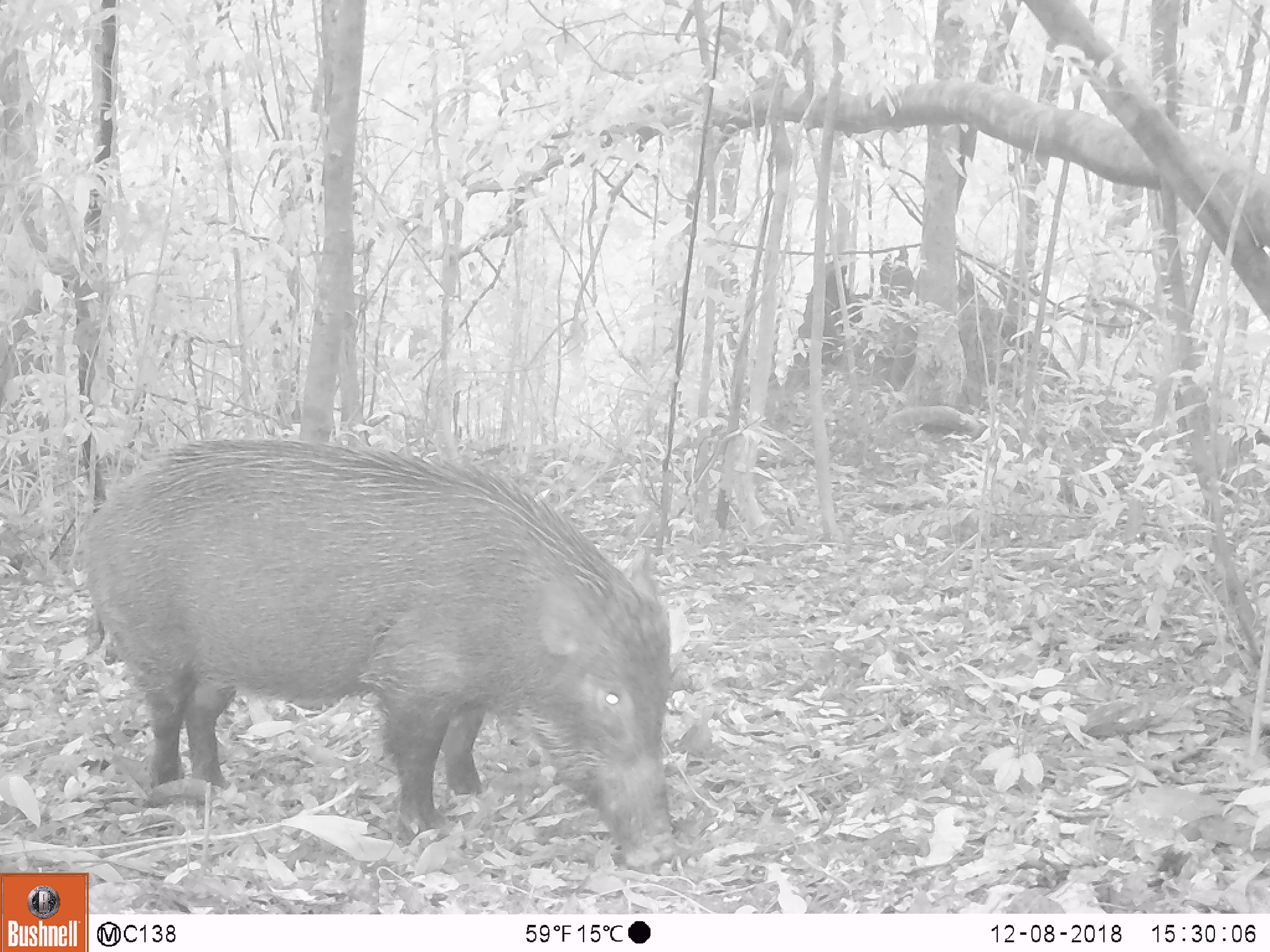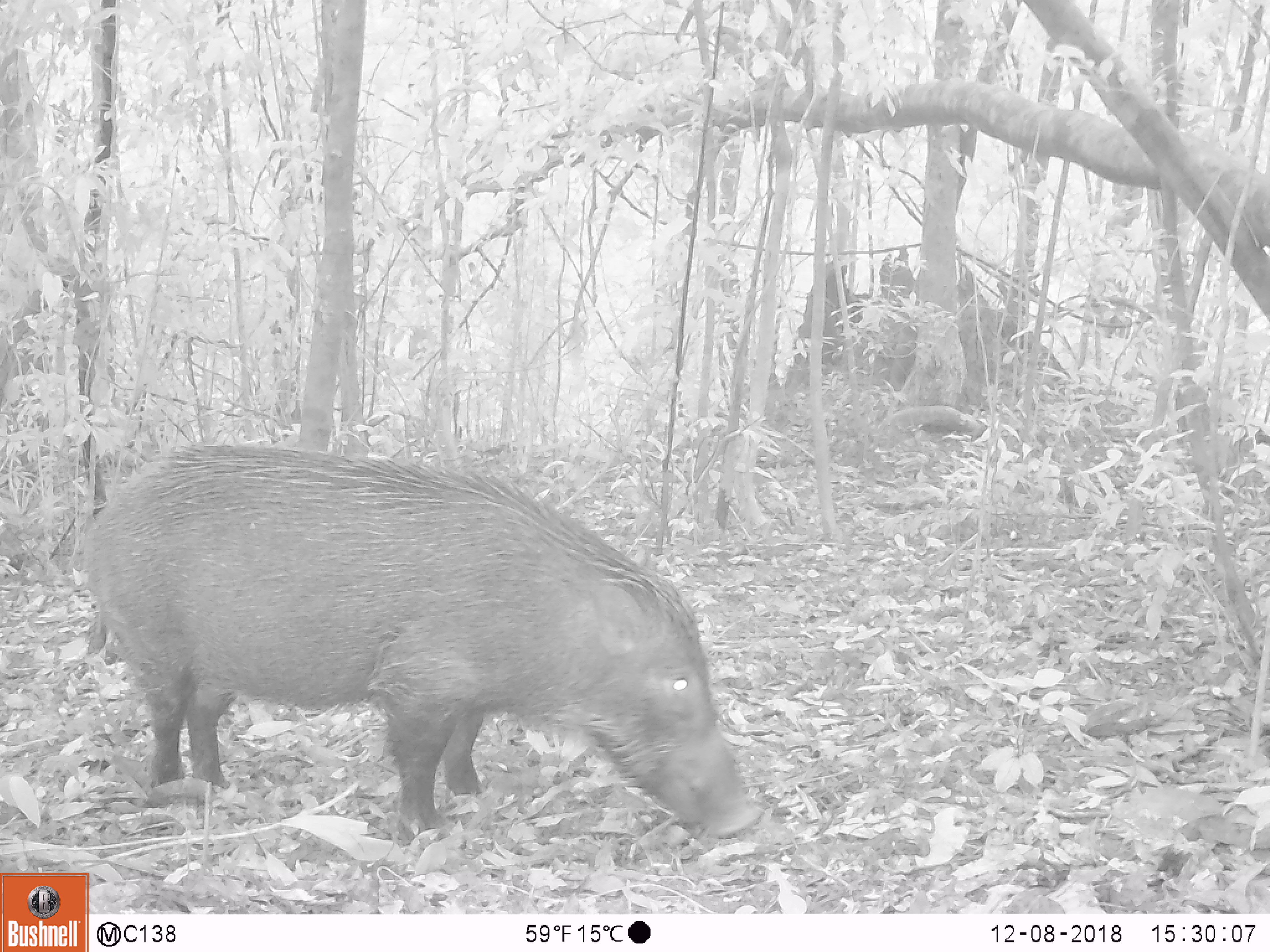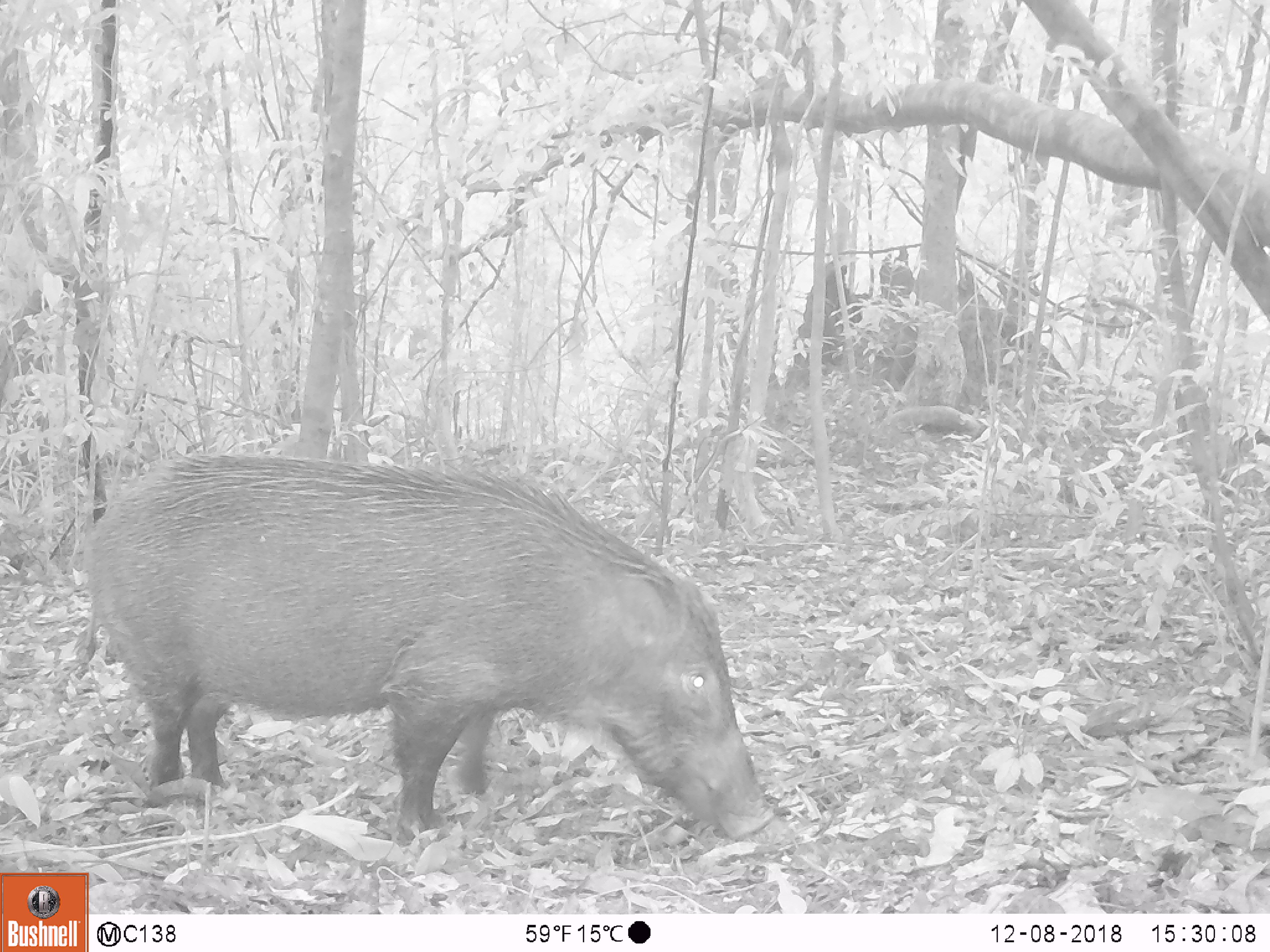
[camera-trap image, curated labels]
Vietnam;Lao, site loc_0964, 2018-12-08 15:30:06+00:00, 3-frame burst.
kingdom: Animalia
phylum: Chordata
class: Mammalia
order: Artiodactyla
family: Suidae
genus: Sus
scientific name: Sus scrofa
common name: eurasian wild pig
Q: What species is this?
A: Eurasian wild pig (Sus scrofa).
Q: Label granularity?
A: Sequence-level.